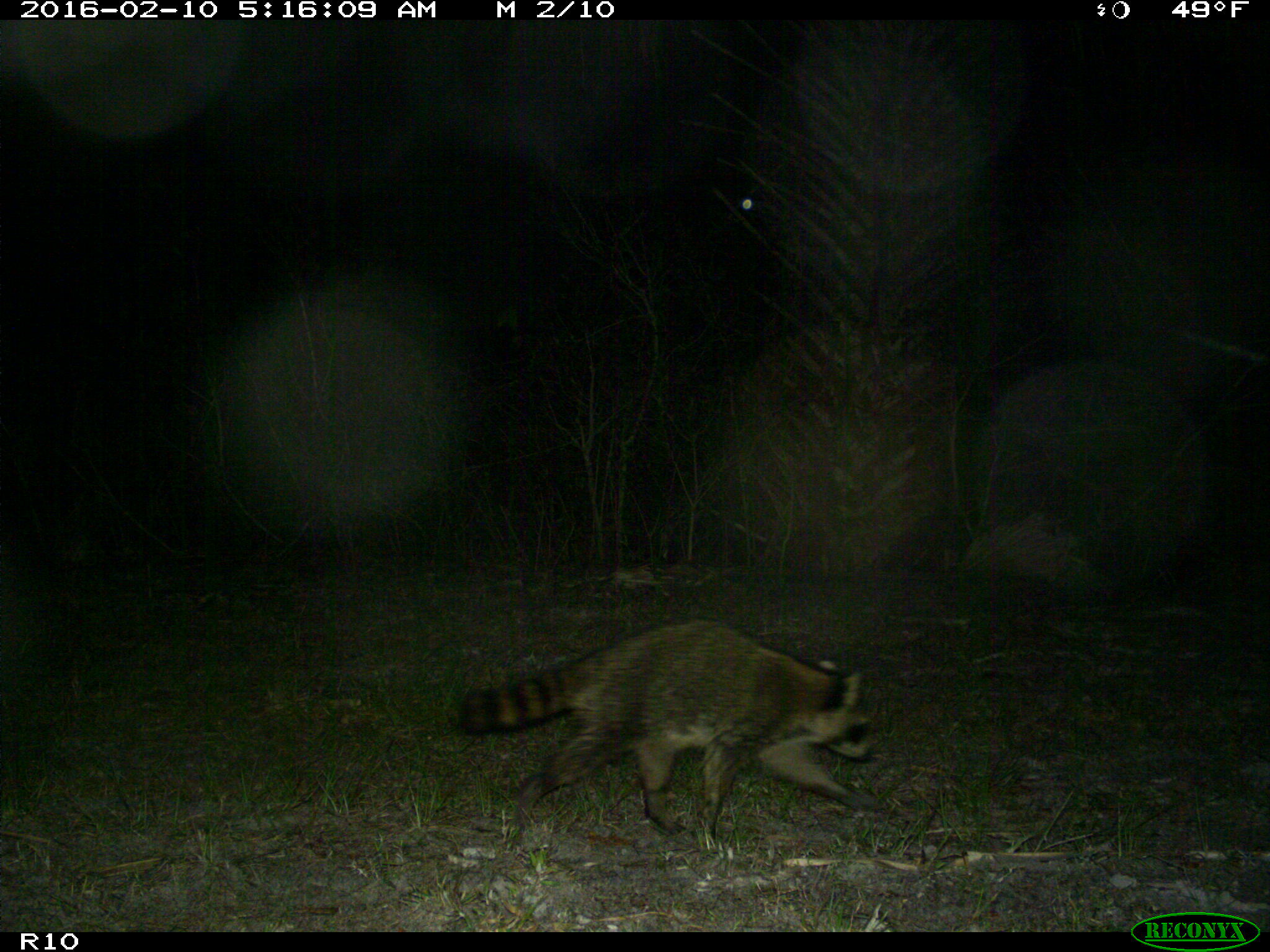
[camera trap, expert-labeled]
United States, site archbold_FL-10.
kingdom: Animalia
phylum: Chordata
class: Mammalia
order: Carnivora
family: Procyonidae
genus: Procyon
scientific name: Procyon lotor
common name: common raccoon